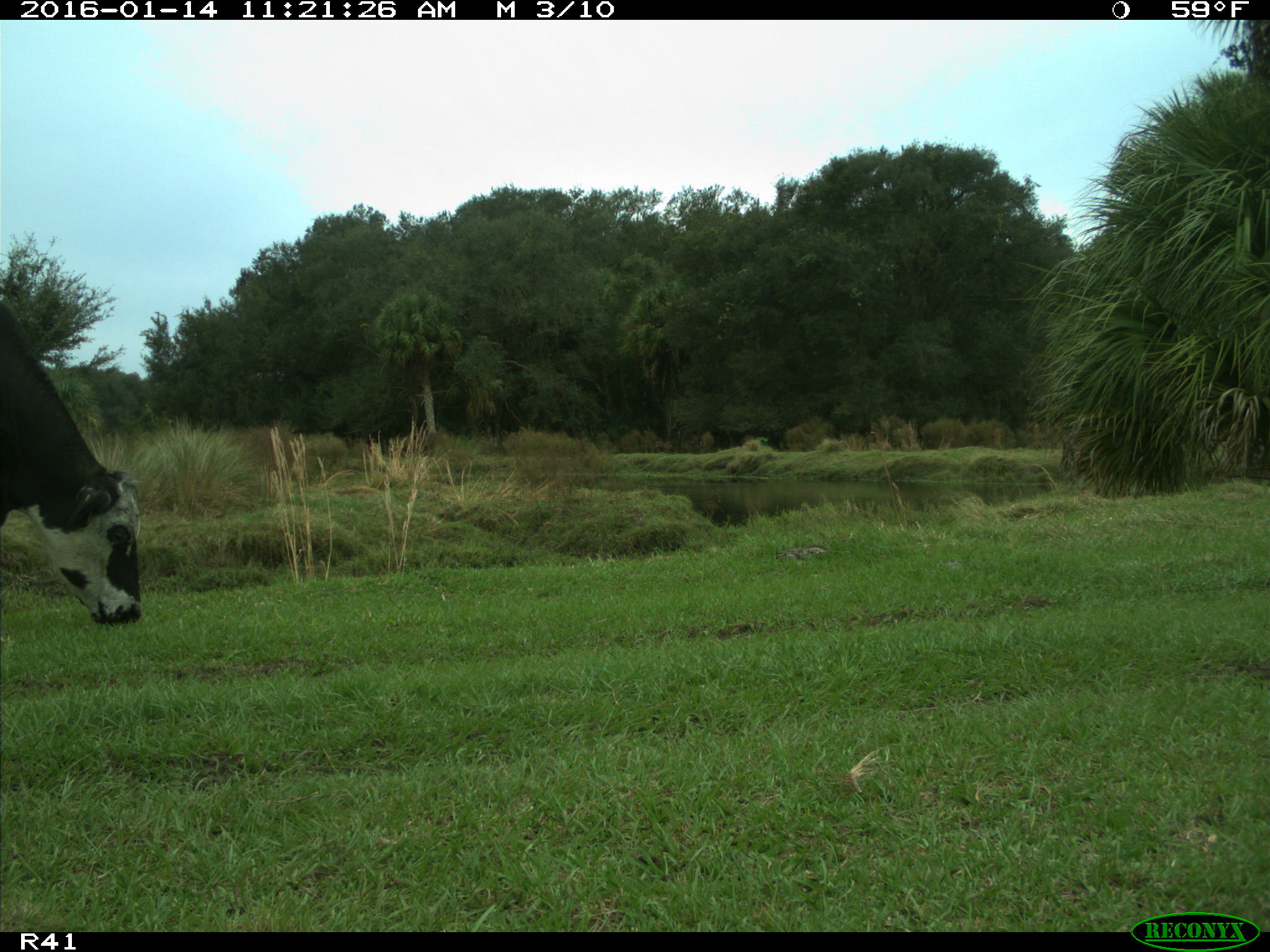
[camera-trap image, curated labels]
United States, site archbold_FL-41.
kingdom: Animalia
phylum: Chordata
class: Mammalia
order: Artiodactyla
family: Bovidae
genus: Bos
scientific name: Bos taurus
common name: domestic cow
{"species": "Bos taurus (domestic cow)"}